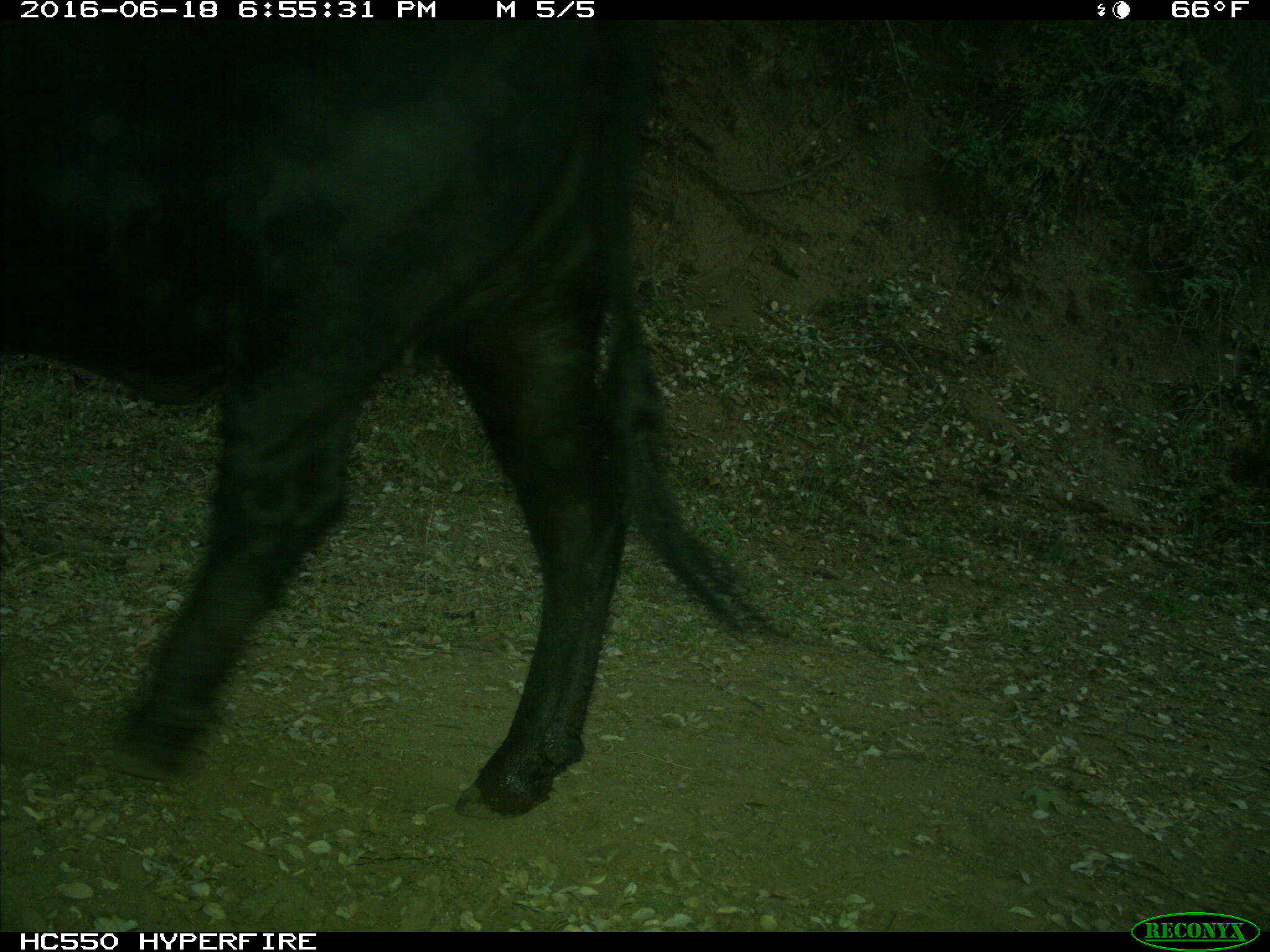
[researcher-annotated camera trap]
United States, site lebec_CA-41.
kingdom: Animalia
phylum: Chordata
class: Mammalia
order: Artiodactyla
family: Bovidae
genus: Bos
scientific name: Bos taurus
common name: domestic cow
Bos taurus (domestic cow).